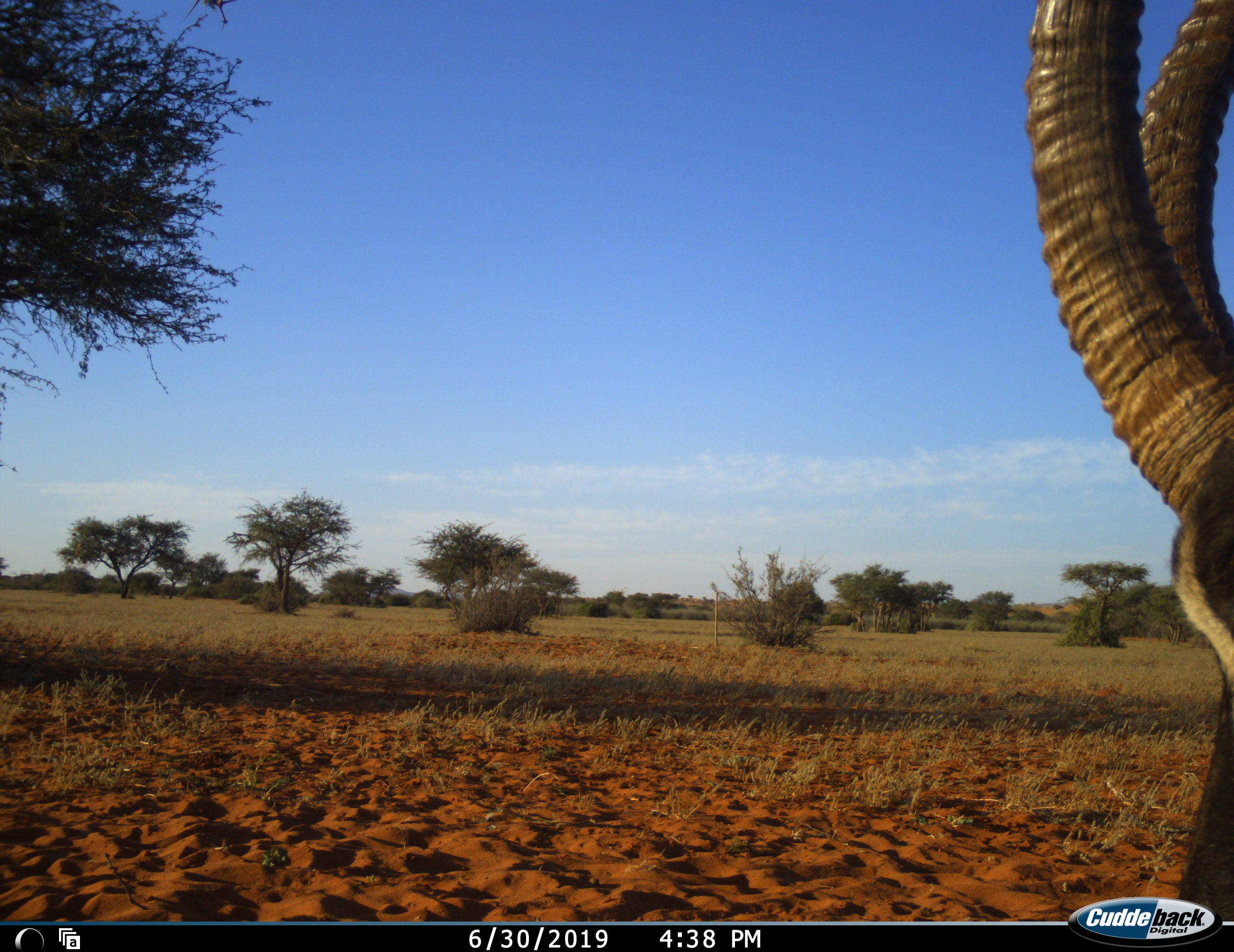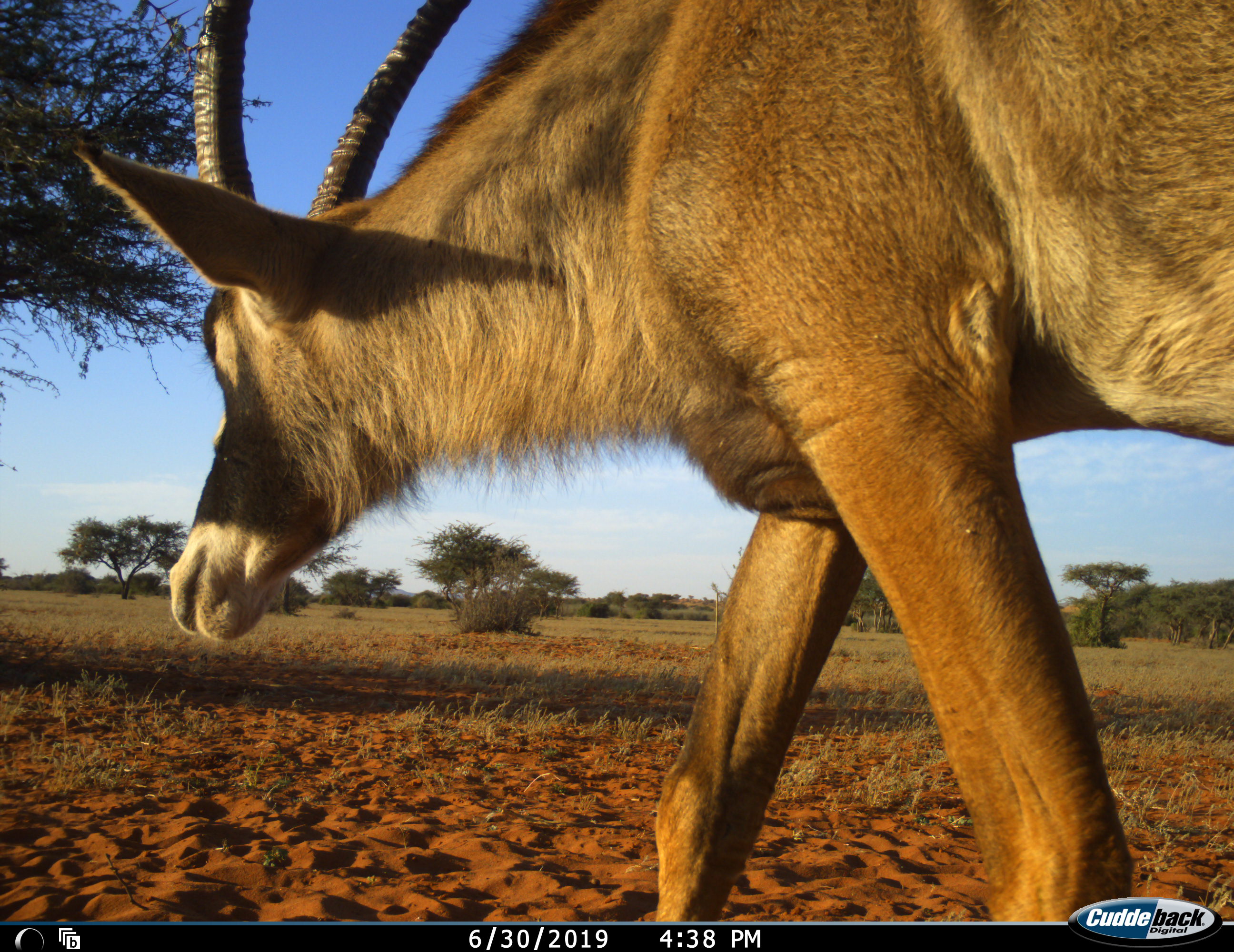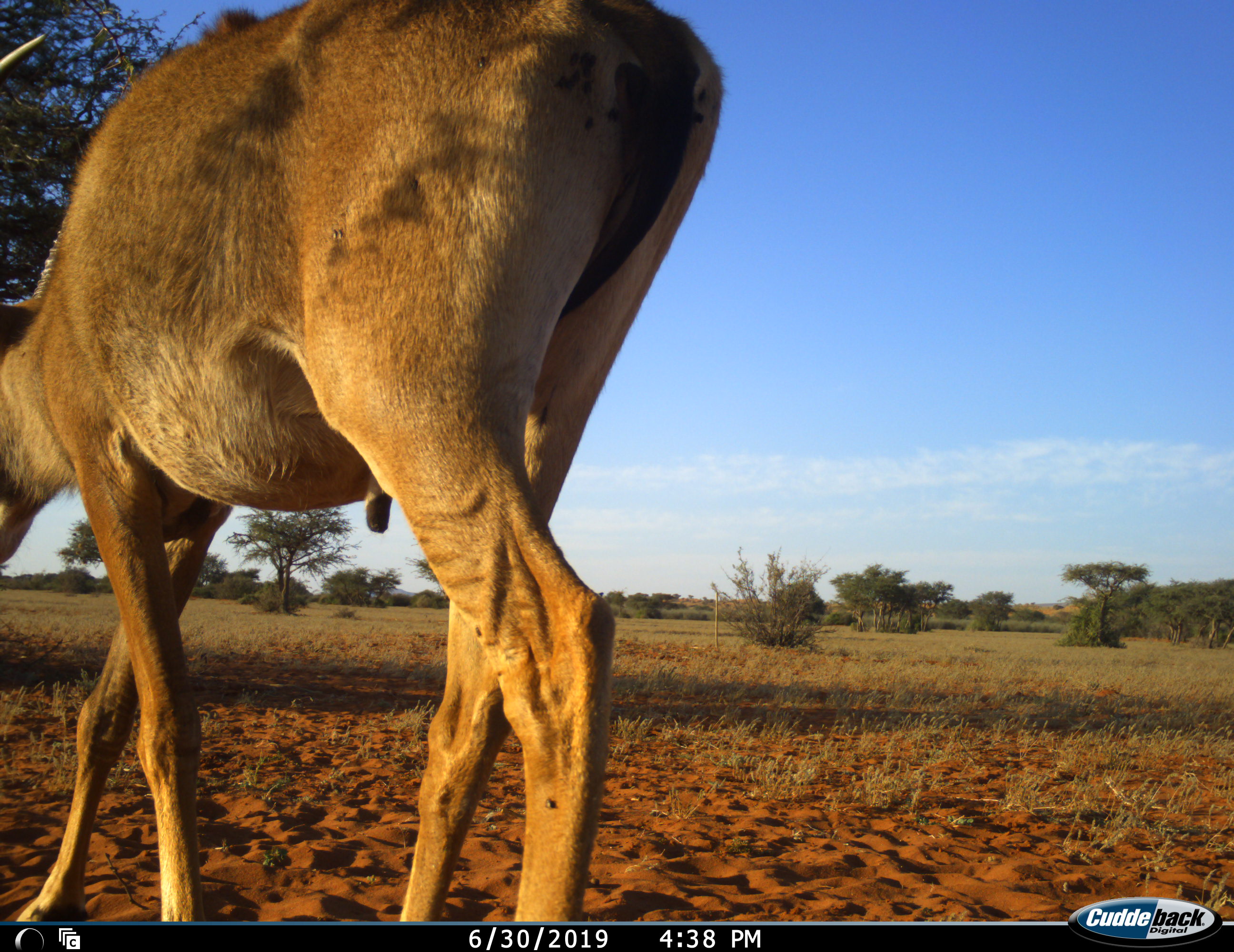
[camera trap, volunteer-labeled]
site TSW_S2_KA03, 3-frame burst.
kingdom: Animalia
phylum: Chordata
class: Mammalia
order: Artiodactyla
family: Bovidae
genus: Hippotragus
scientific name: Hippotragus equinus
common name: roan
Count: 1.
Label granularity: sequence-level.